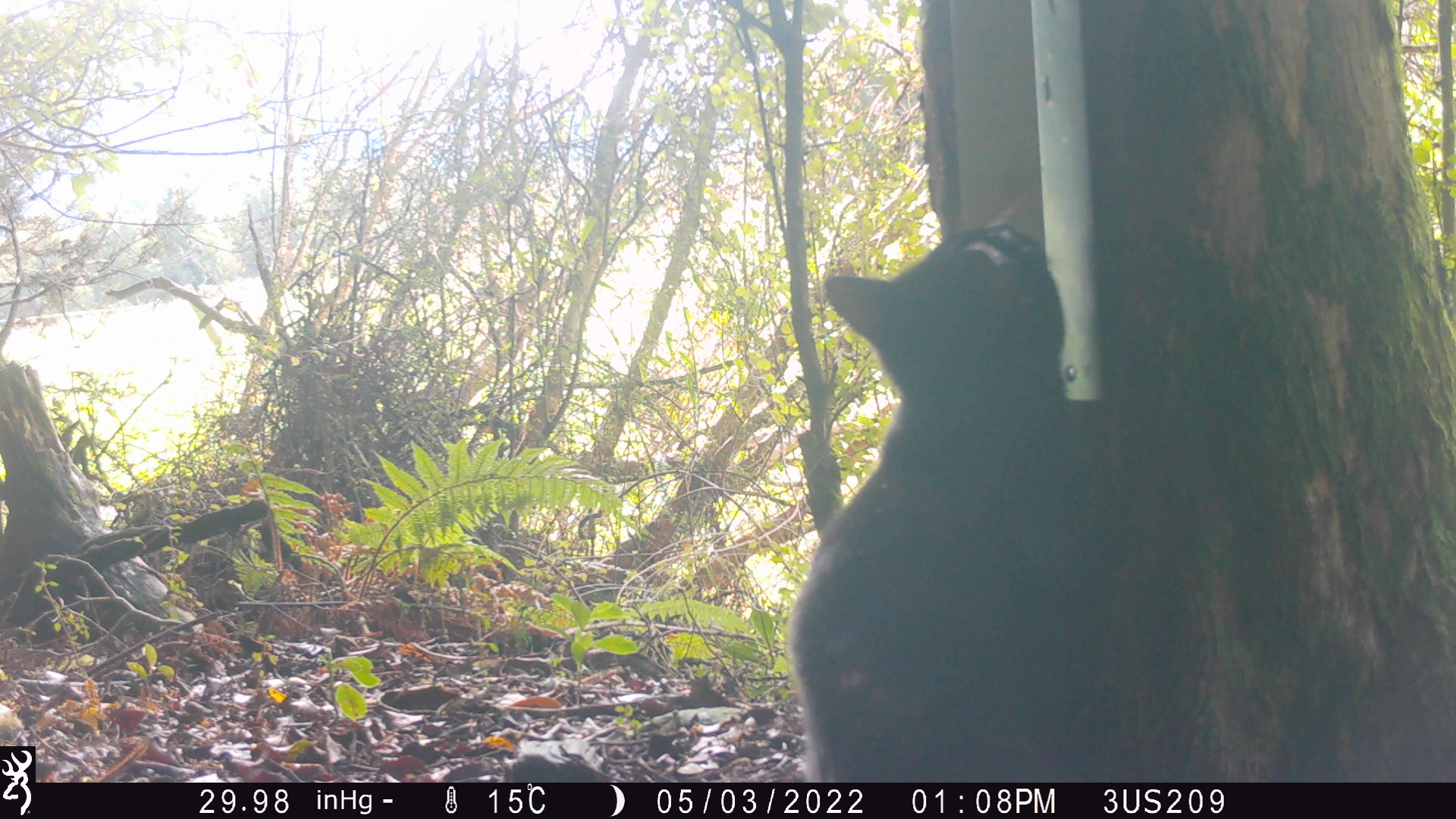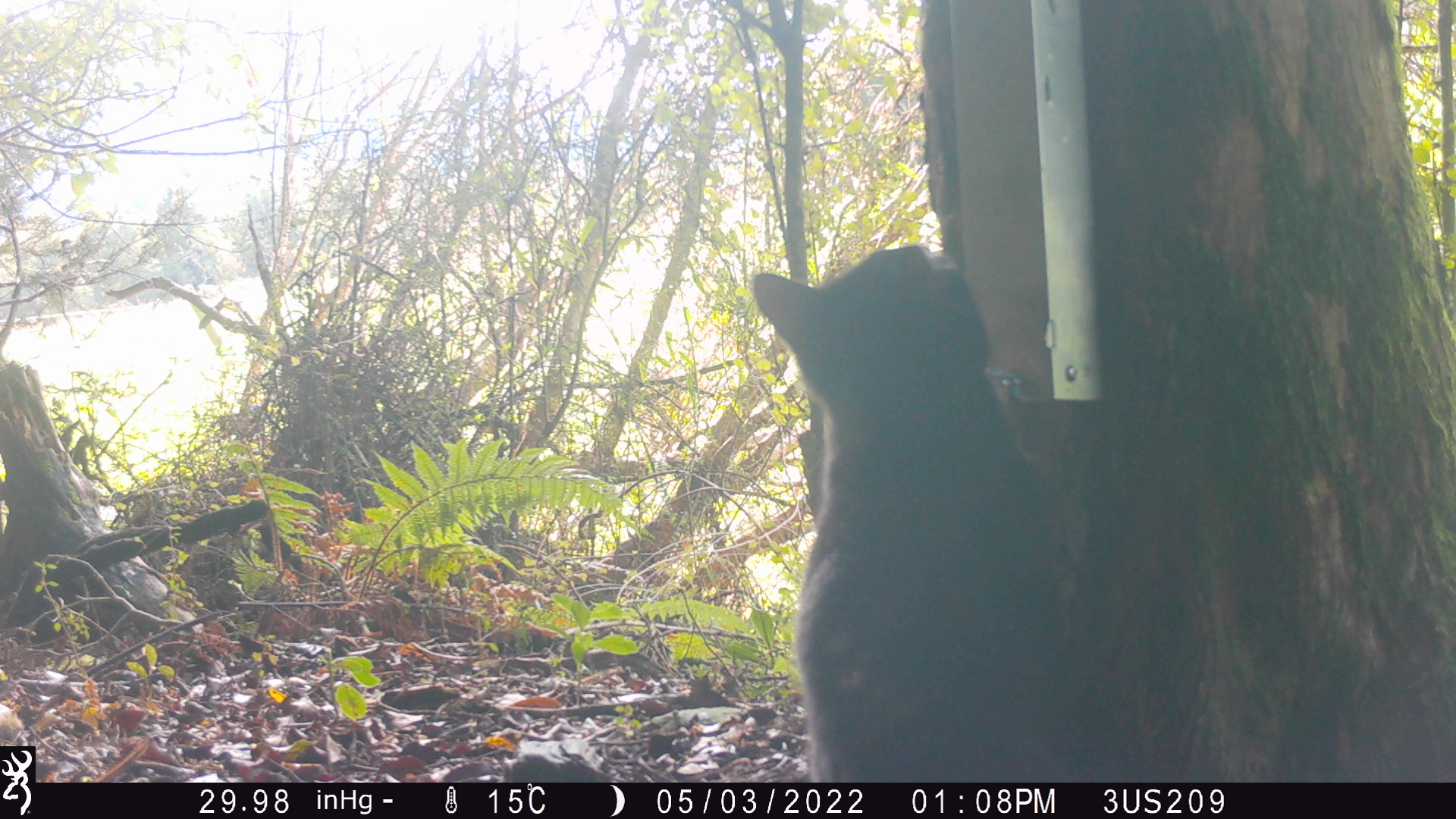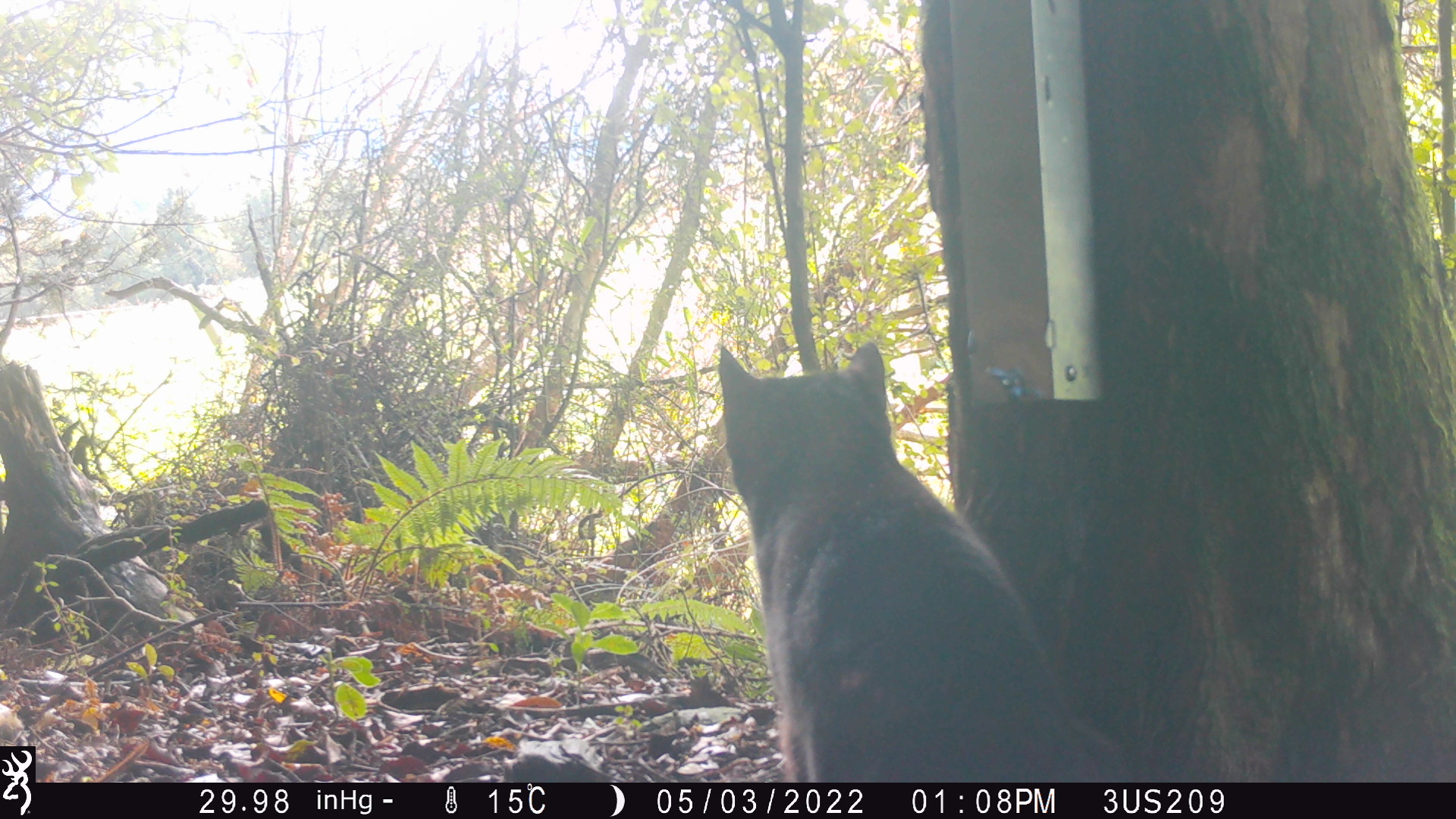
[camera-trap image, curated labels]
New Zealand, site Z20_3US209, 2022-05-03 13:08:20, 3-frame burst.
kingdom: Animalia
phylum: Chordata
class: Mammalia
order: Carnivora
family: Felidae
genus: Felis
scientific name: Felis catus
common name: domestic cat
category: cat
Cat (domestic cat) (Felis catus).